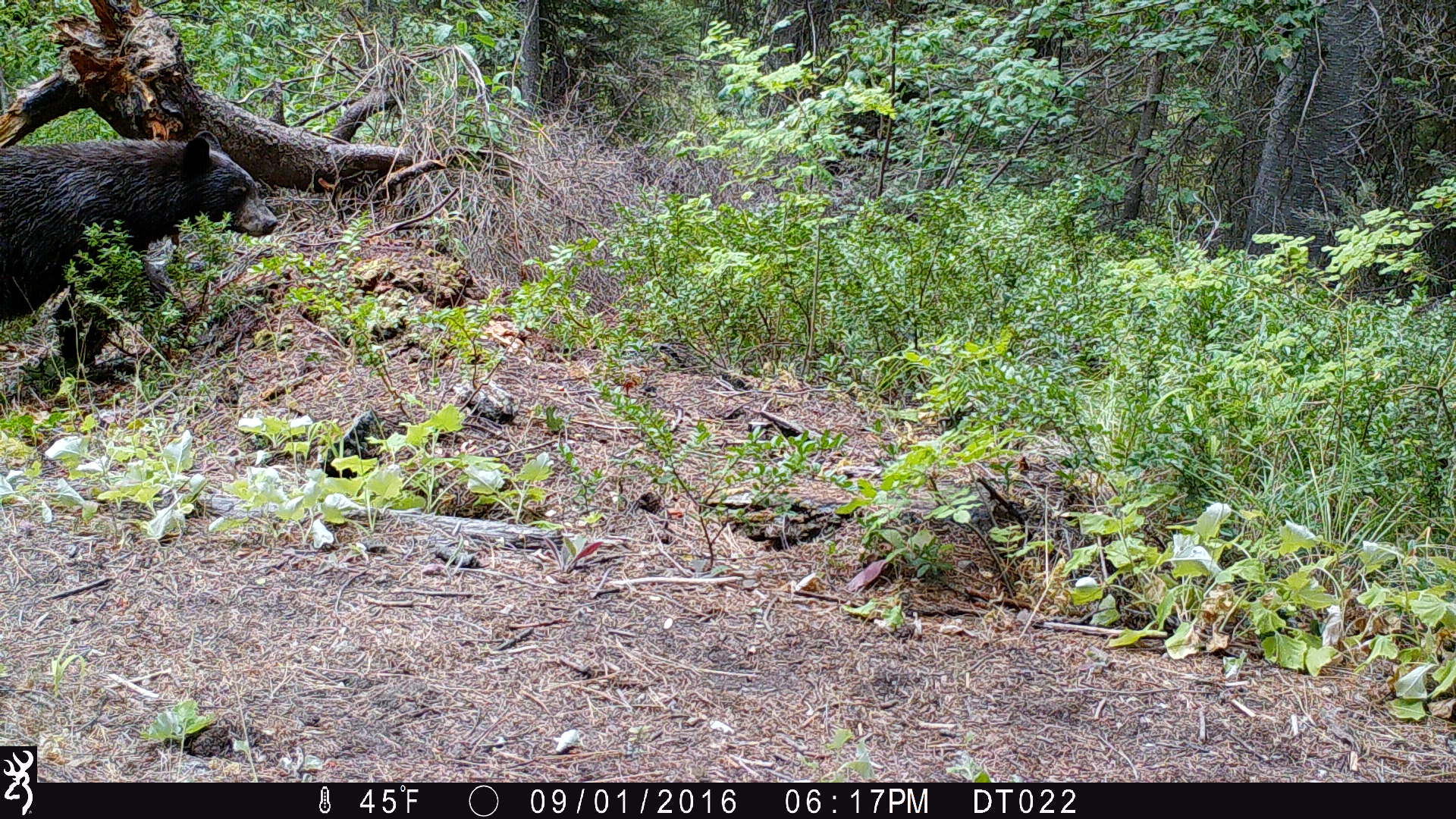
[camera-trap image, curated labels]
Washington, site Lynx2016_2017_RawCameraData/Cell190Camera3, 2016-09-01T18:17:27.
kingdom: Animalia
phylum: Chordata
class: Mammalia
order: Carnivora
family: Ursidae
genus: Ursus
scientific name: Ursus americanus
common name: american black bear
Ursus americanus (american black bear). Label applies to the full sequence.